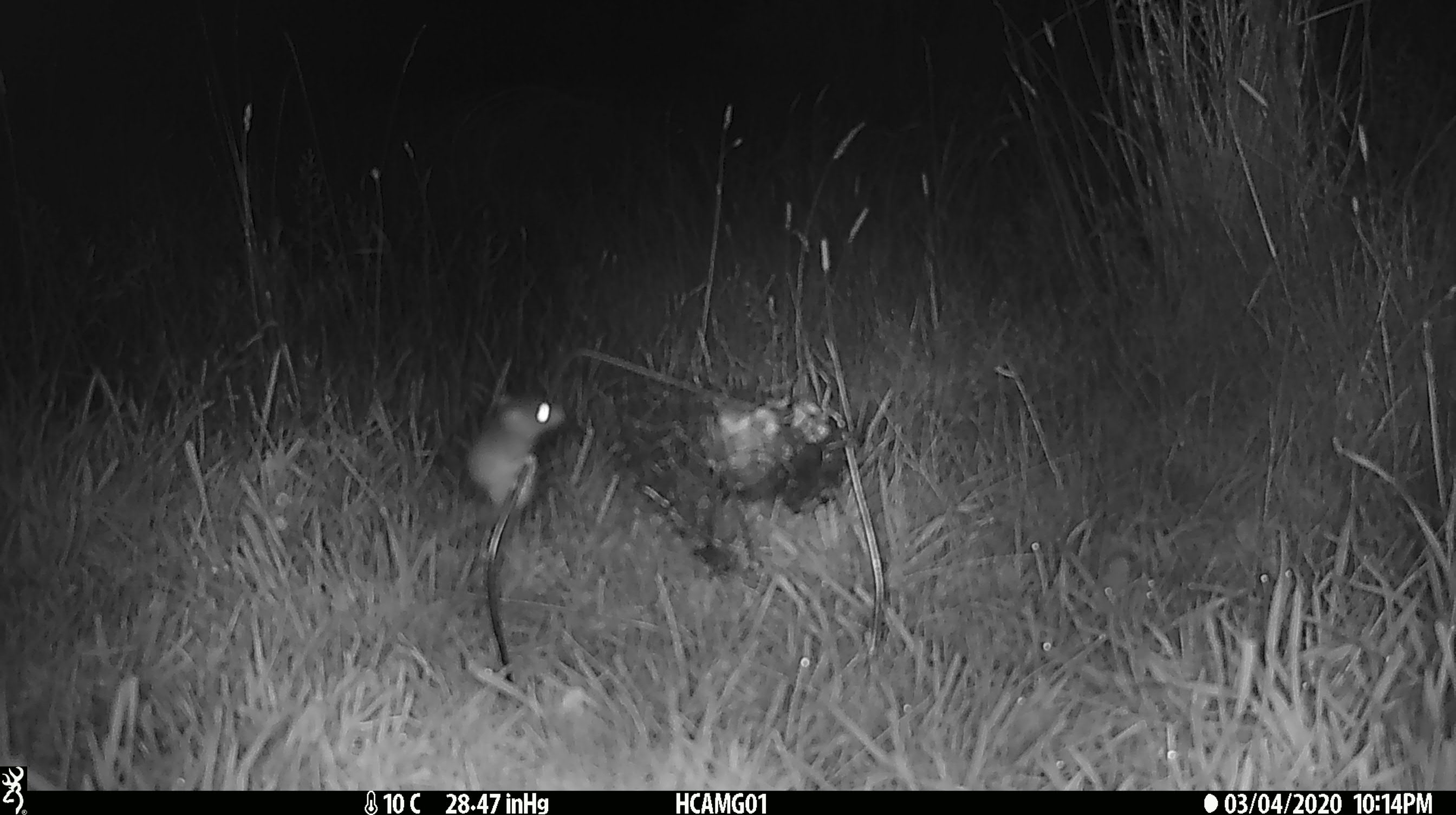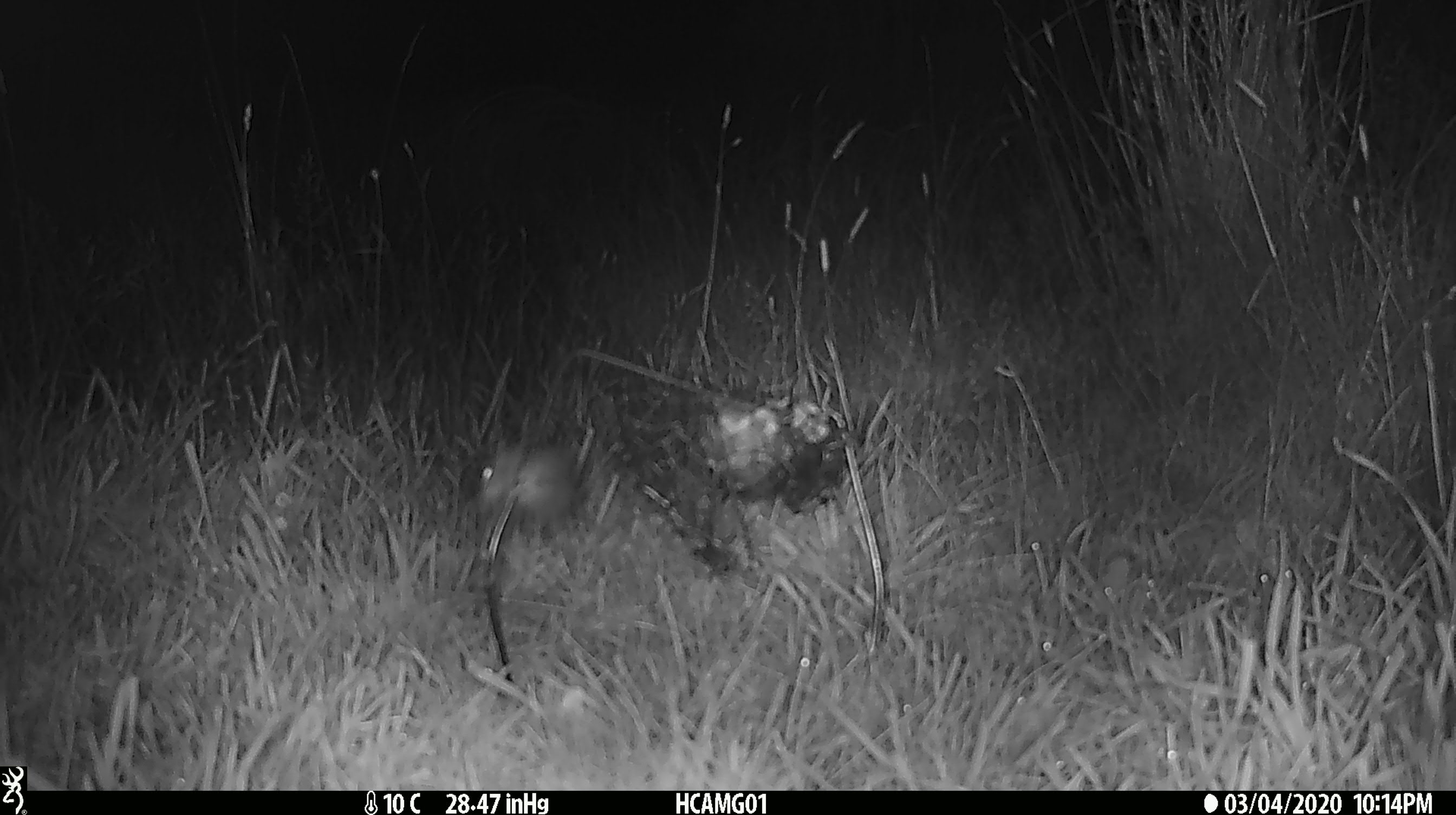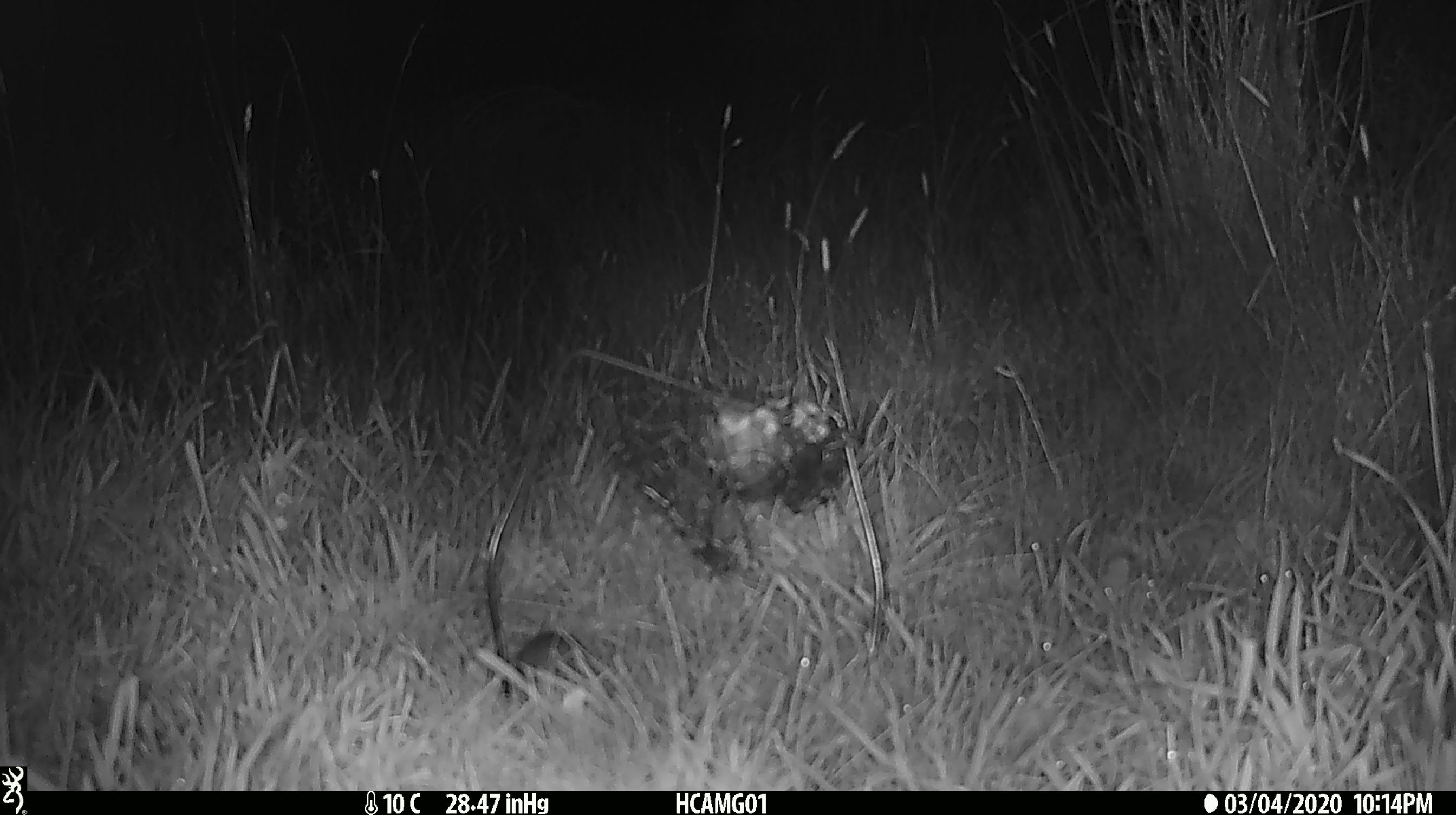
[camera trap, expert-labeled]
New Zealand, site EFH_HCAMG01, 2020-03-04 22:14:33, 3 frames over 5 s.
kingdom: Animalia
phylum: Chordata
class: Mammalia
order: Rodentia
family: Muridae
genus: Mus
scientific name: Mus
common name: mouse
Mouse (Mus).